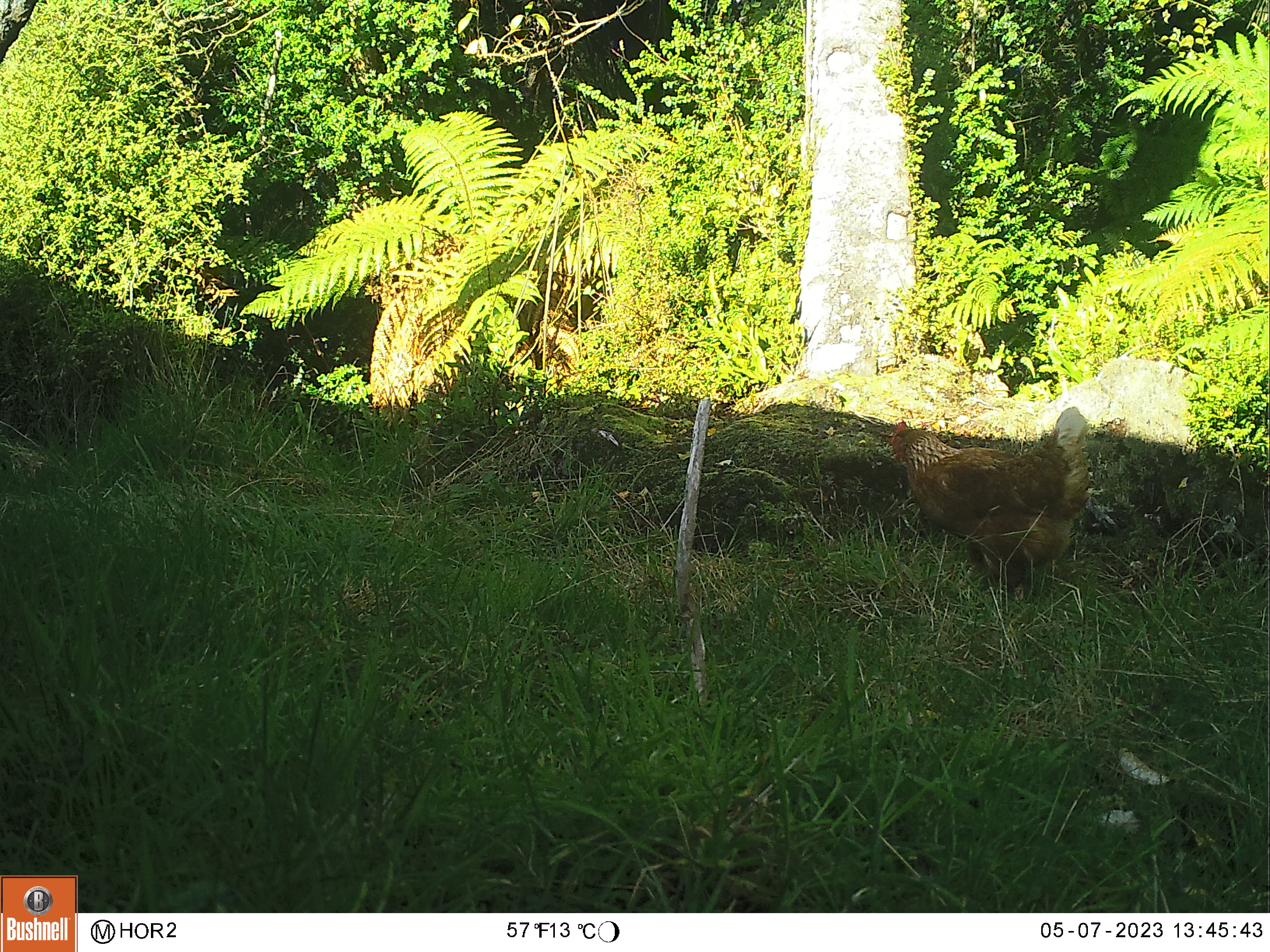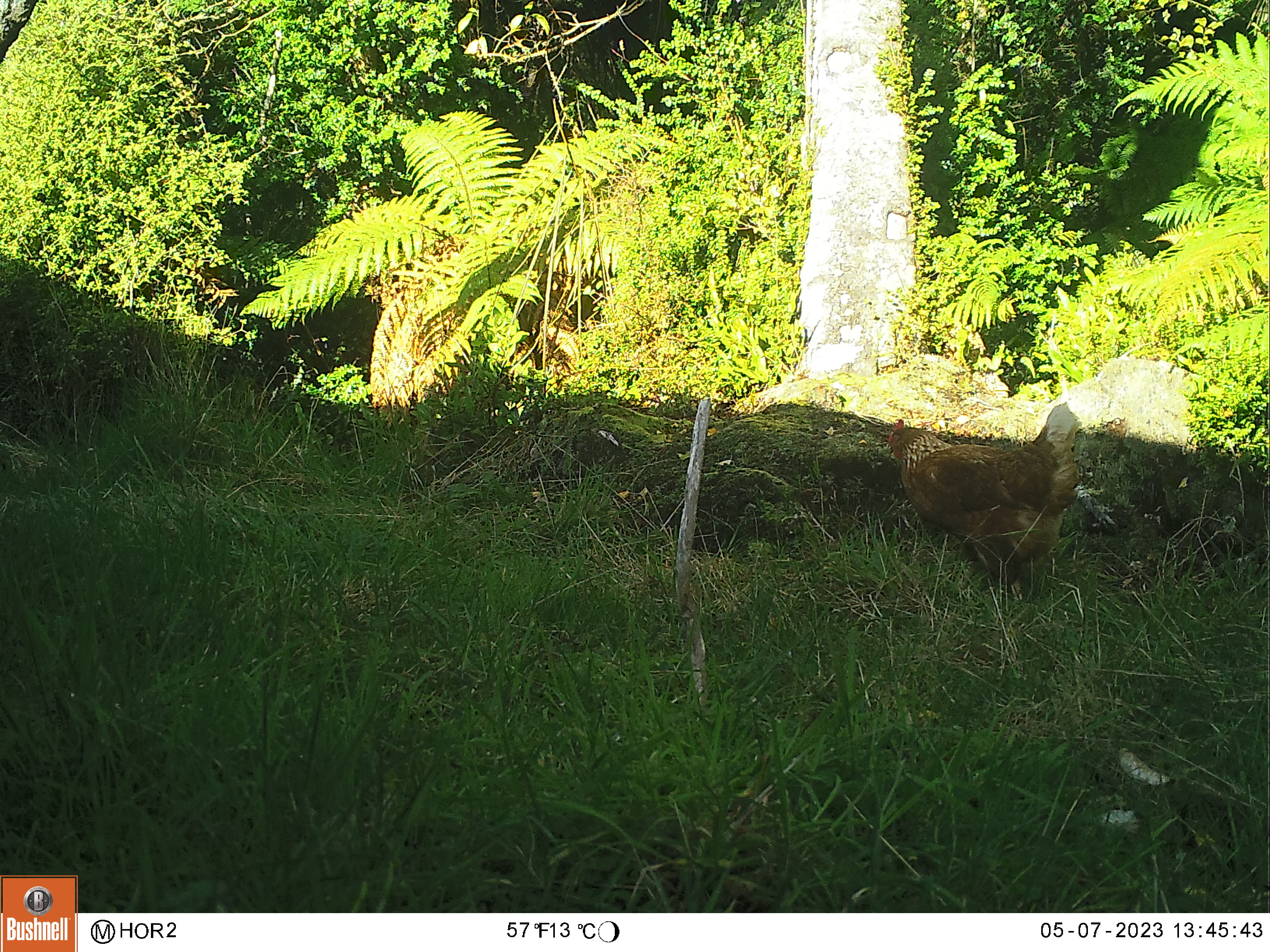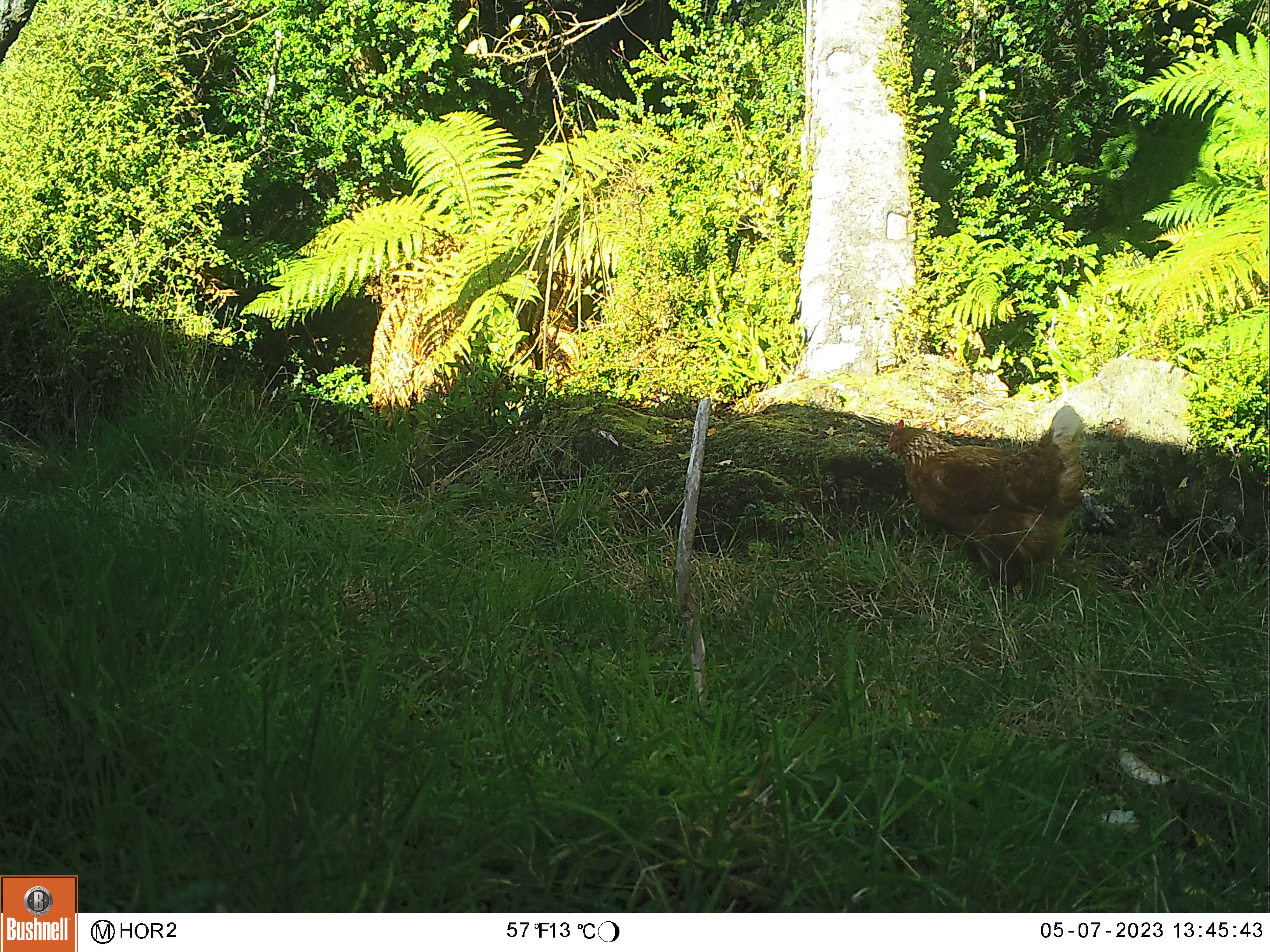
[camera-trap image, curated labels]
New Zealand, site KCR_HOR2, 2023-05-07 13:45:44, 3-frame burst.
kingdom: Animalia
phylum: Chordata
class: Aves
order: Galliformes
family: Phasianidae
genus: Gallus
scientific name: Gallus gallus domesticus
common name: chicken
Chicken (Gallus gallus domesticus).